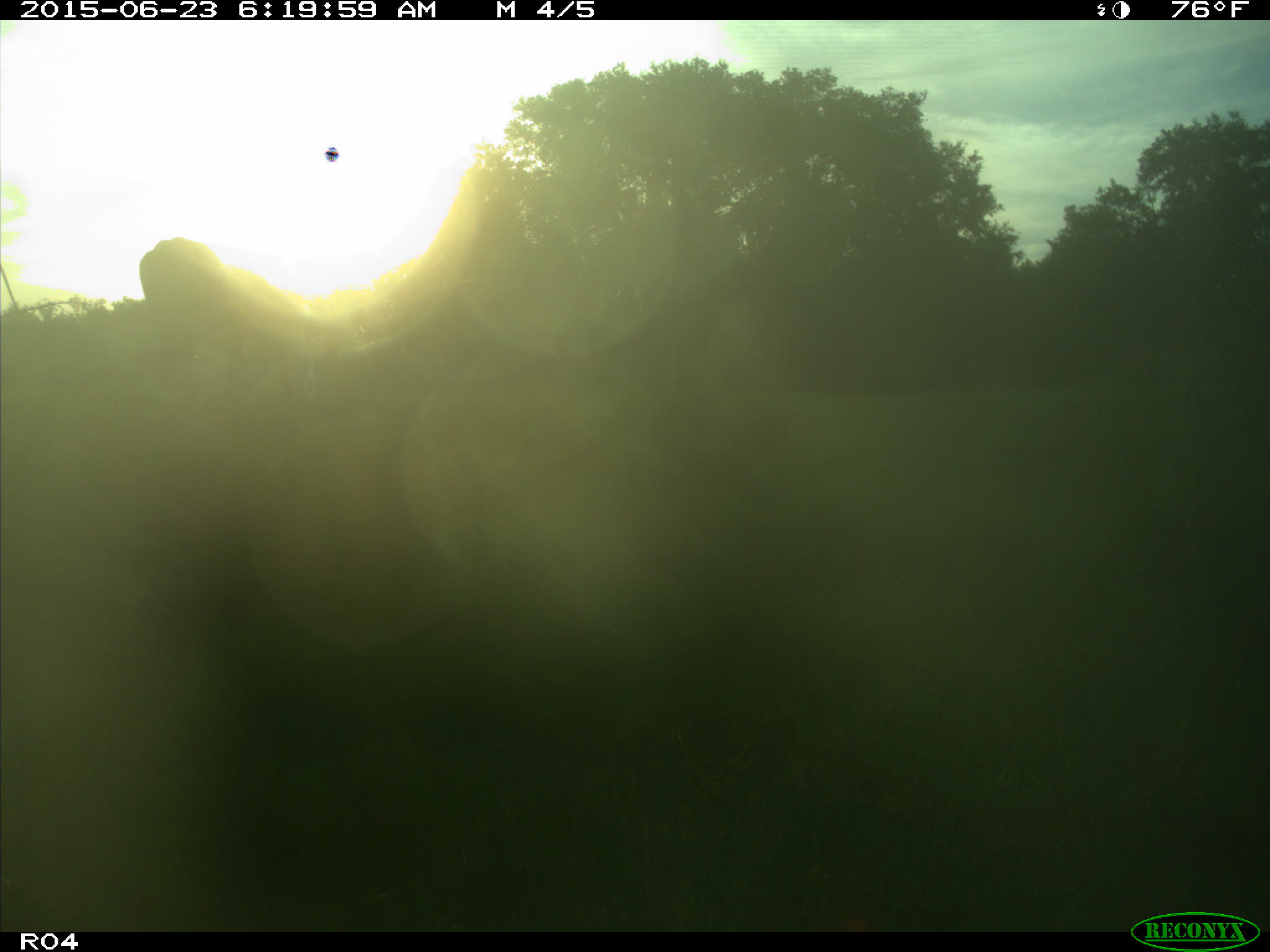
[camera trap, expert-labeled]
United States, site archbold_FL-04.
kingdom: Animalia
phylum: Chordata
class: Mammalia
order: Artiodactyla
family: Bovidae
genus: Bos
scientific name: Bos taurus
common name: domestic cow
Bos taurus (domestic cow).